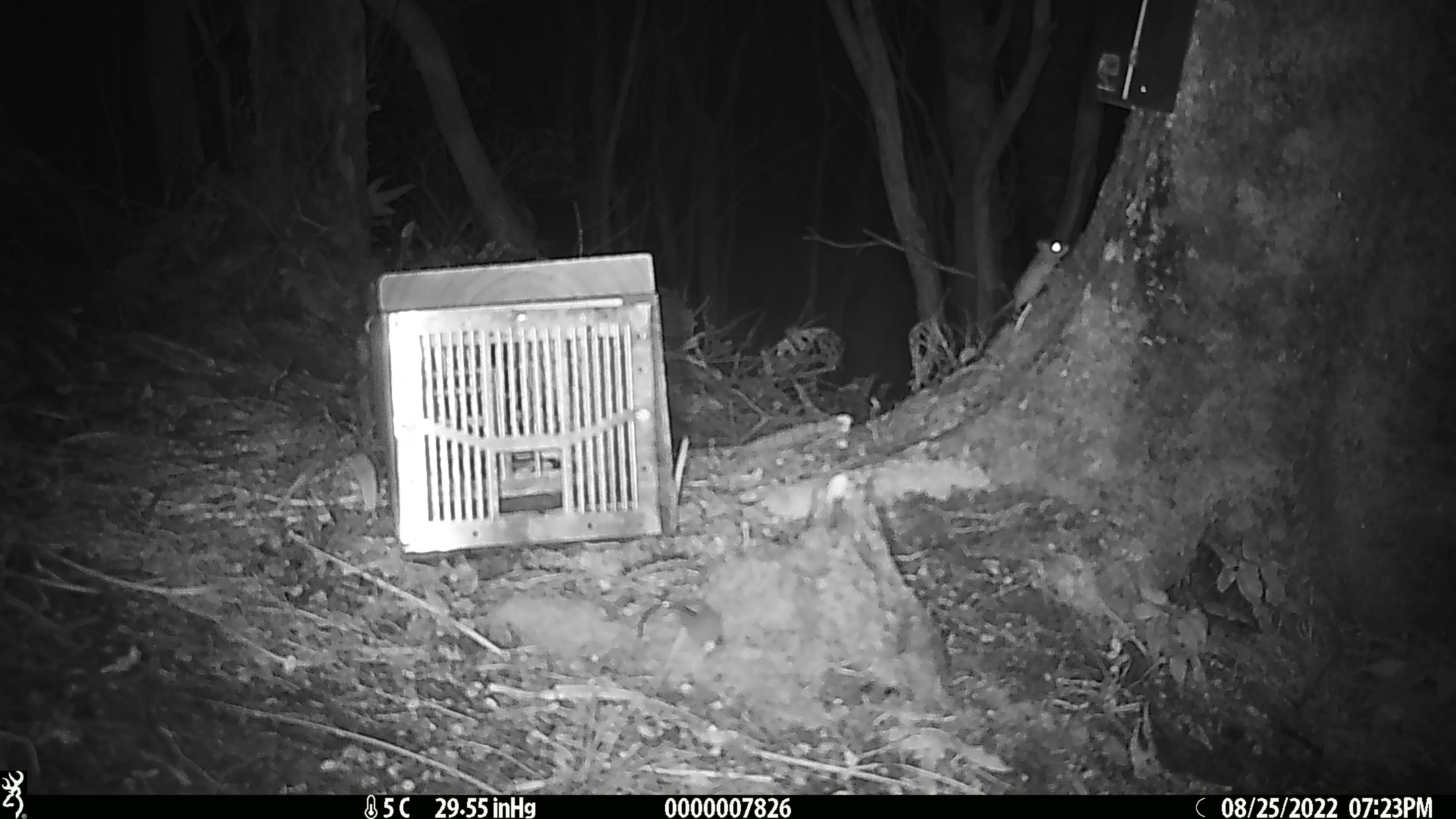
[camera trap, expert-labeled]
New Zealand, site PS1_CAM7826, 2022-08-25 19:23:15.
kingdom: Animalia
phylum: Chordata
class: Mammalia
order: Rodentia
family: Muridae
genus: Mus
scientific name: Mus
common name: mouse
Mouse (Mus).